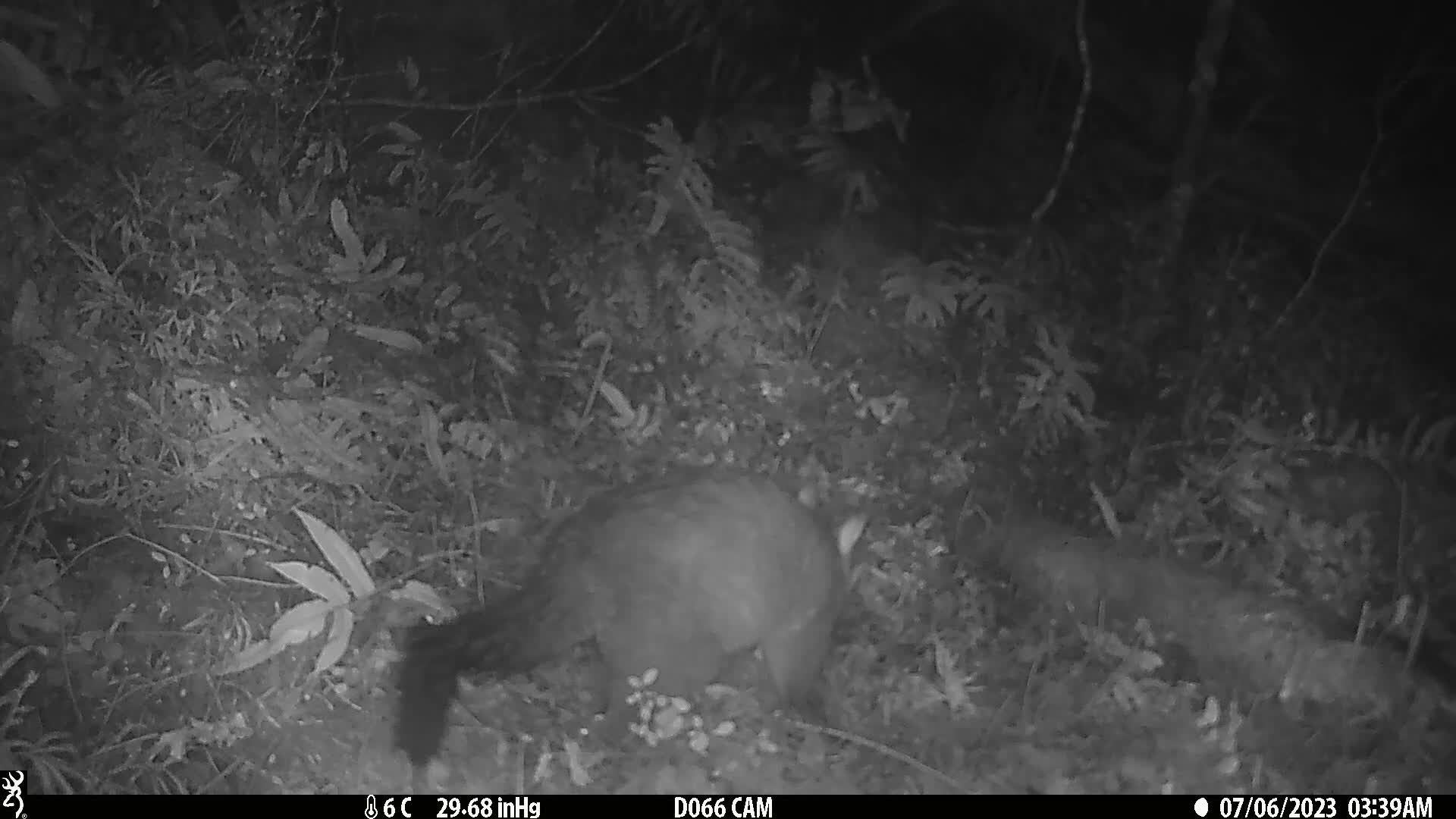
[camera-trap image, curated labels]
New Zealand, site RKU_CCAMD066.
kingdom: Animalia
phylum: Chordata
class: Mammalia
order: Diprotodontia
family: Phalangeridae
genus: Trichosurus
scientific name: Trichosurus vulpecula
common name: common brushtail possum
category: possum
Possum (common brushtail possum) (Trichosurus vulpecula).